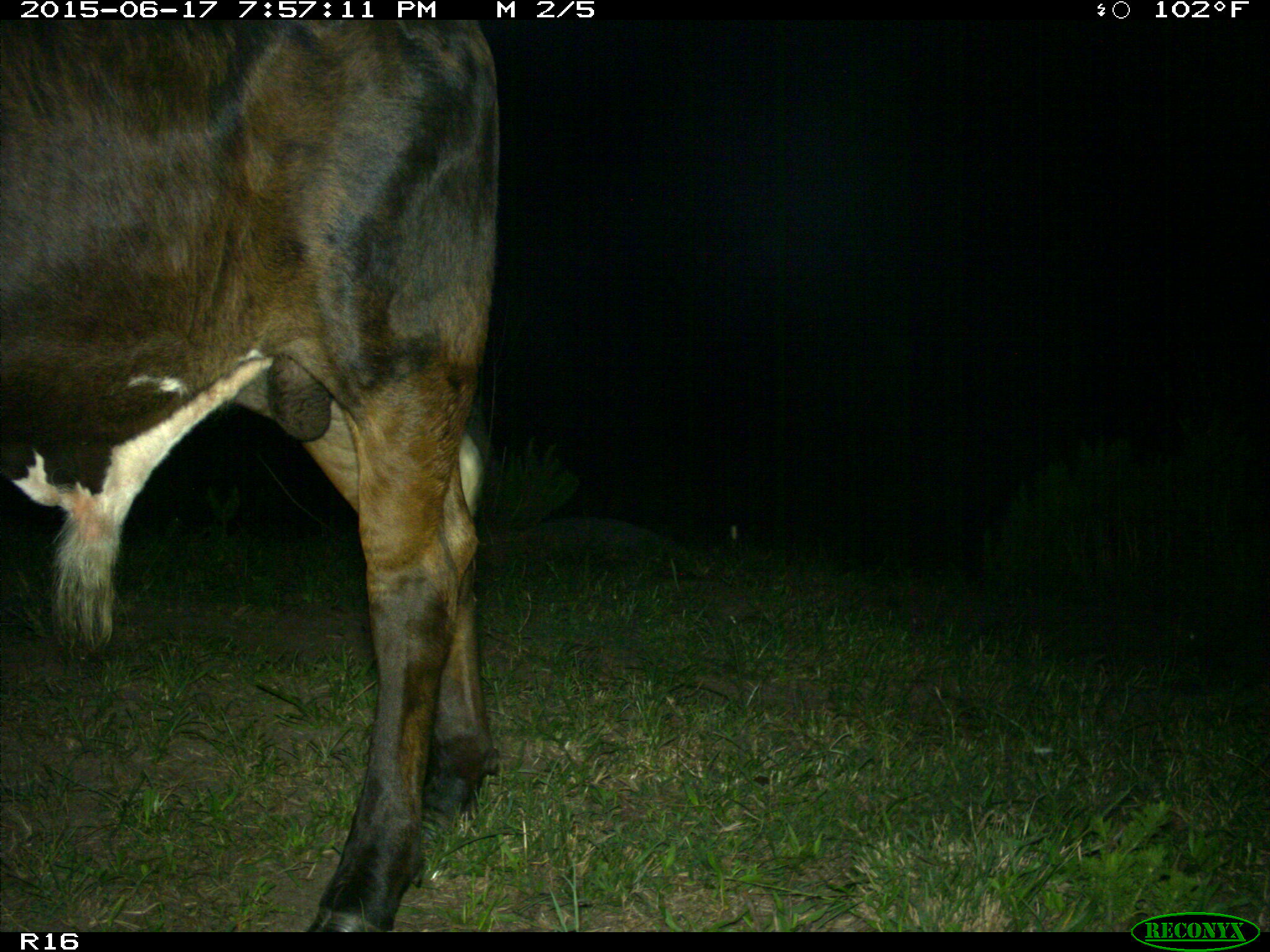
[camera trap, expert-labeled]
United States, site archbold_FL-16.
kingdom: Animalia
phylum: Chordata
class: Mammalia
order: Artiodactyla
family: Bovidae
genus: Bos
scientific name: Bos taurus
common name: domestic cow